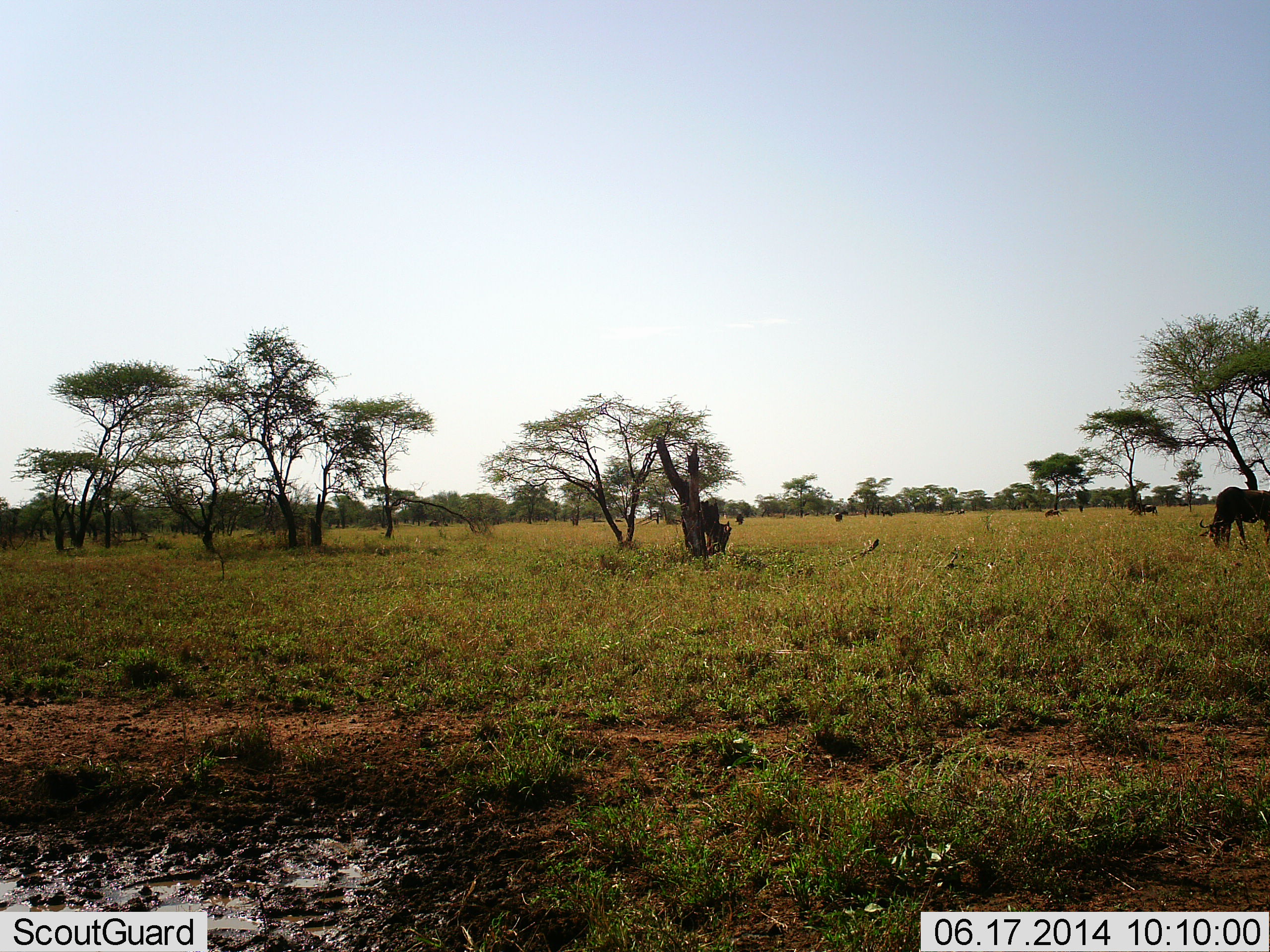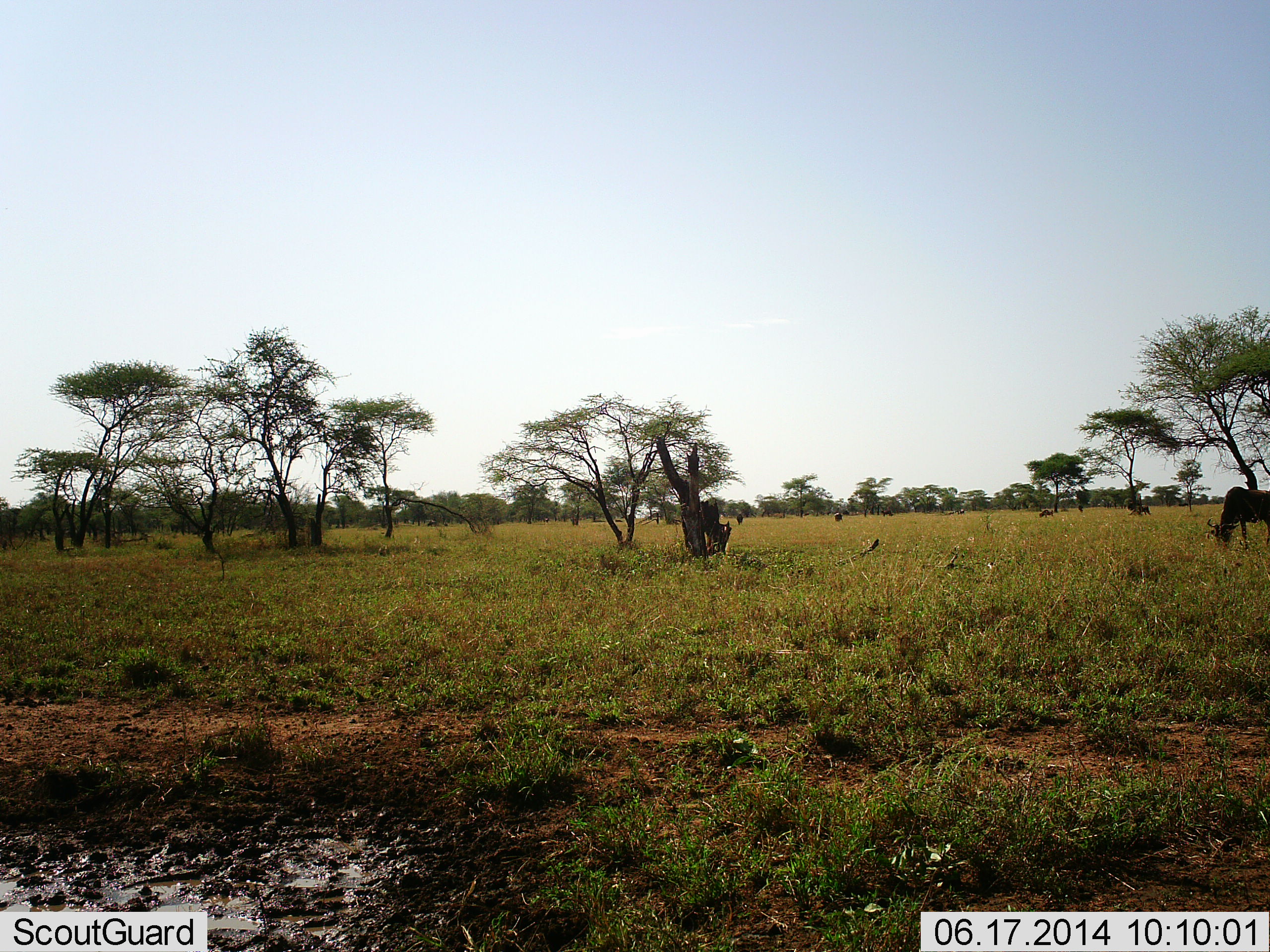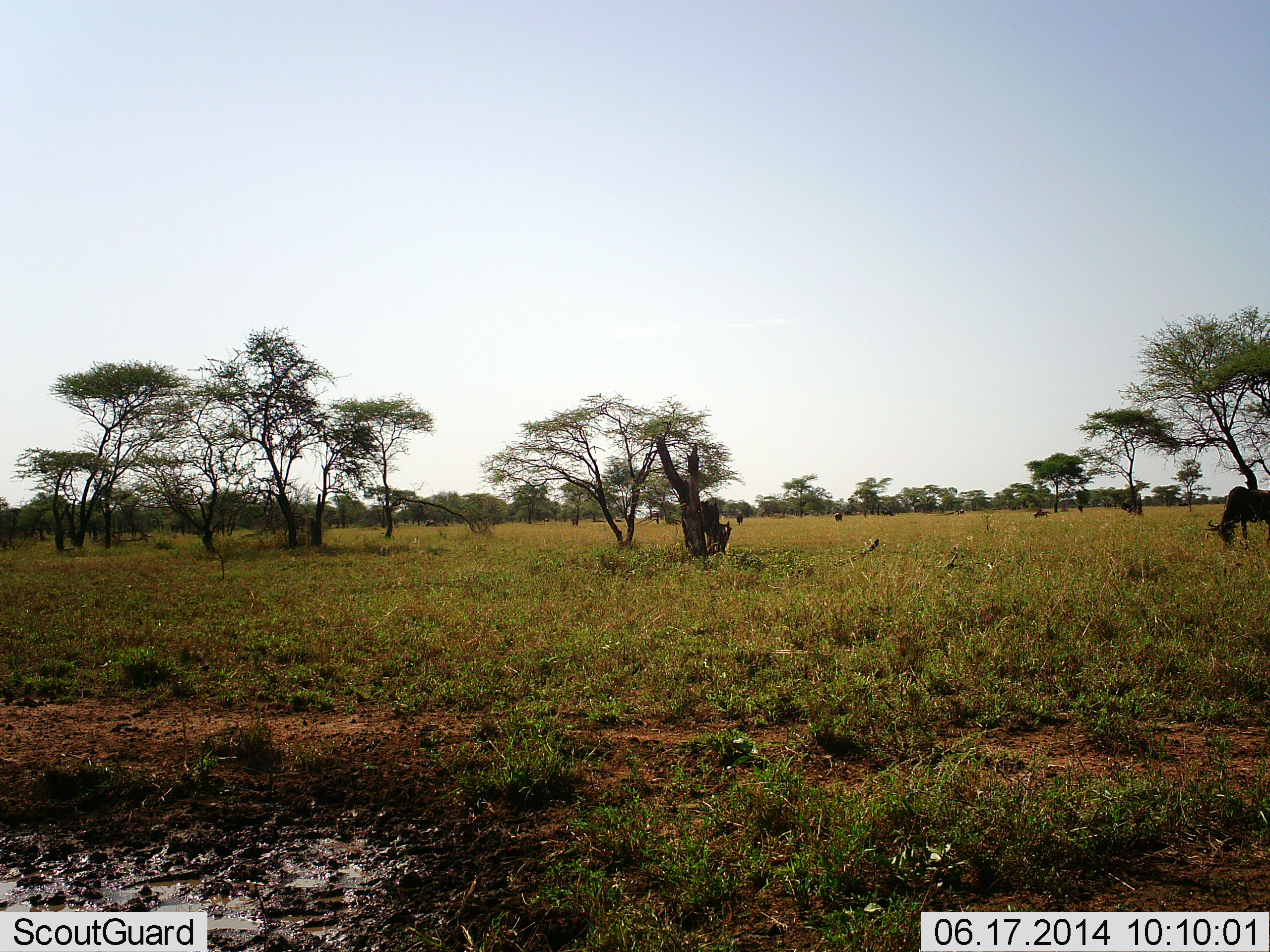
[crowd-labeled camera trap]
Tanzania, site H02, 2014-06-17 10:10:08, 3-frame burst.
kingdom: Animalia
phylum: Chordata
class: Mammalia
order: Artiodactyla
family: Bovidae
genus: Connochaetes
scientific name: Connochaetes taurinus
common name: blue wildebeest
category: wildebeest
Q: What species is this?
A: Wildebeest (blue wildebeest) (Connochaetes taurinus).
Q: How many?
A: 3.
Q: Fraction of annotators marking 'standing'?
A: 30%.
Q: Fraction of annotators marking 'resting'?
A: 0%.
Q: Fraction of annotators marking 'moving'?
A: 30%.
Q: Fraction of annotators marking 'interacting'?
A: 0%.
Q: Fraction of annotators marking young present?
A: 0%.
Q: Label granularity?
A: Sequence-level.